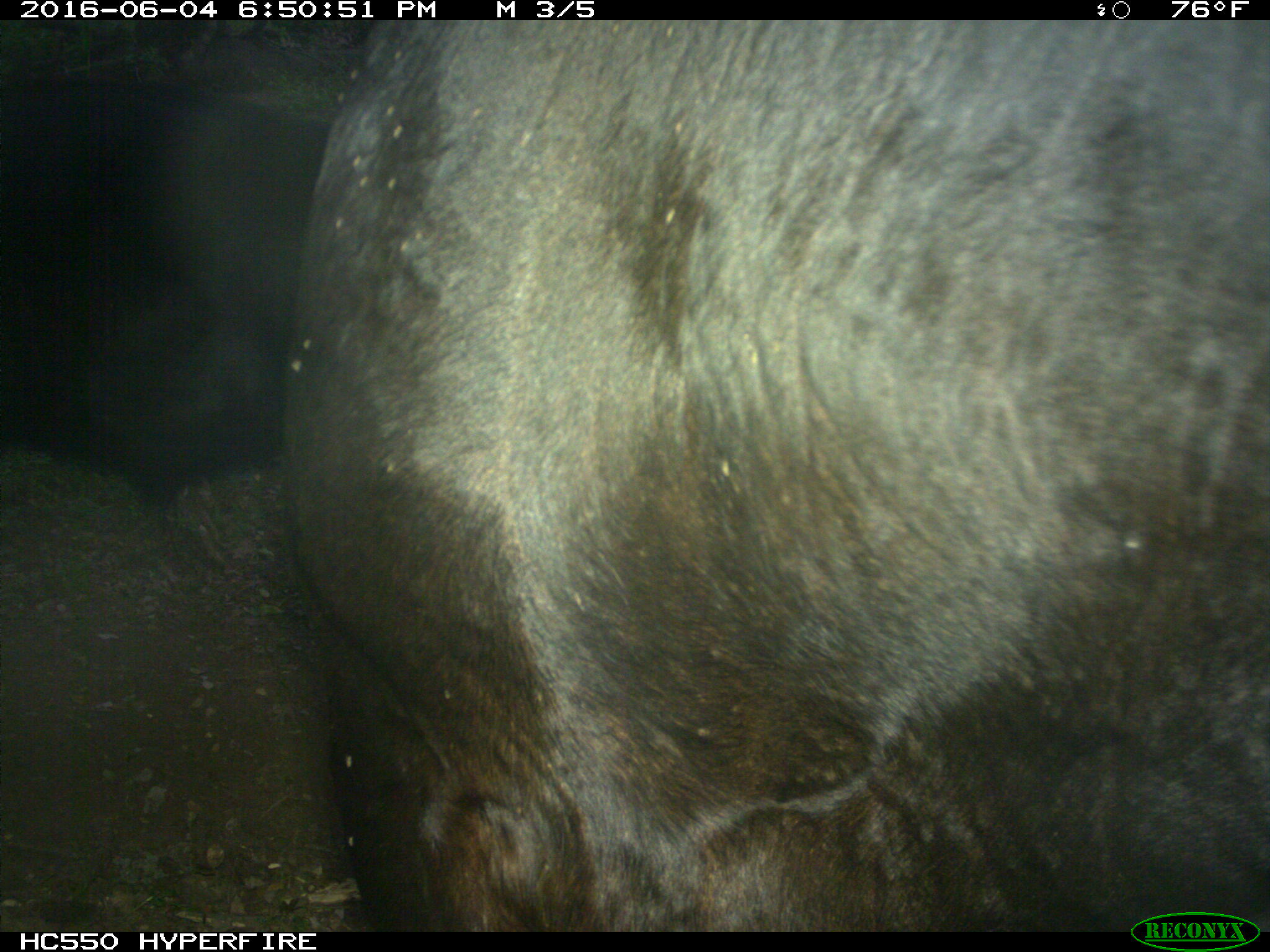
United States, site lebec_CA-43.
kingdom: Animalia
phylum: Chordata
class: Mammalia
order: Artiodactyla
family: Bovidae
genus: Bos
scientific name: Bos taurus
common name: domestic cow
Bos taurus (domestic cow).